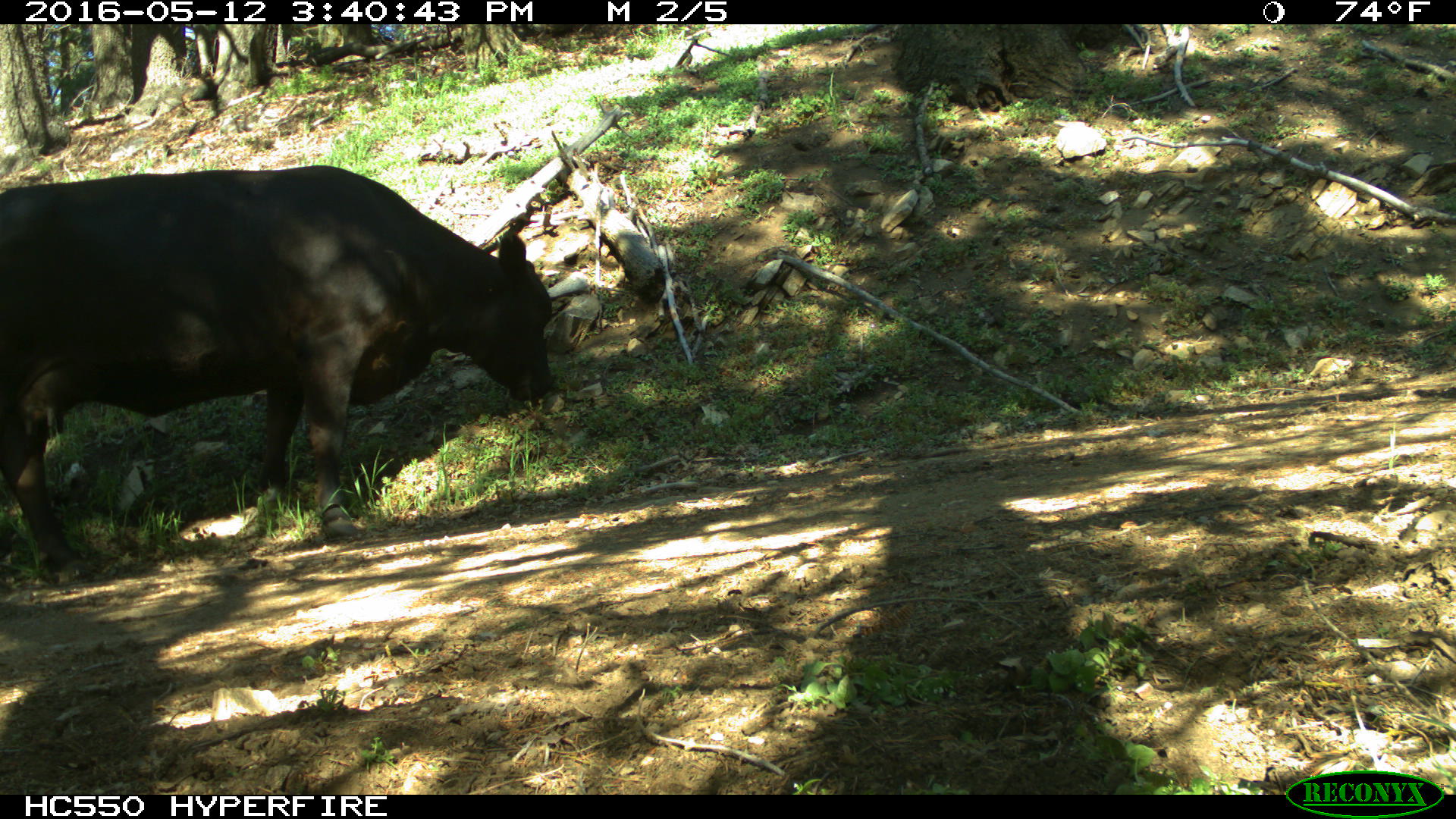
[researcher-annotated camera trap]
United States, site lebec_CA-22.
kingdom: Animalia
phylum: Chordata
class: Mammalia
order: Artiodactyla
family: Bovidae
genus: Bos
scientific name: Bos taurus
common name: domestic cow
Bos taurus (domestic cow).